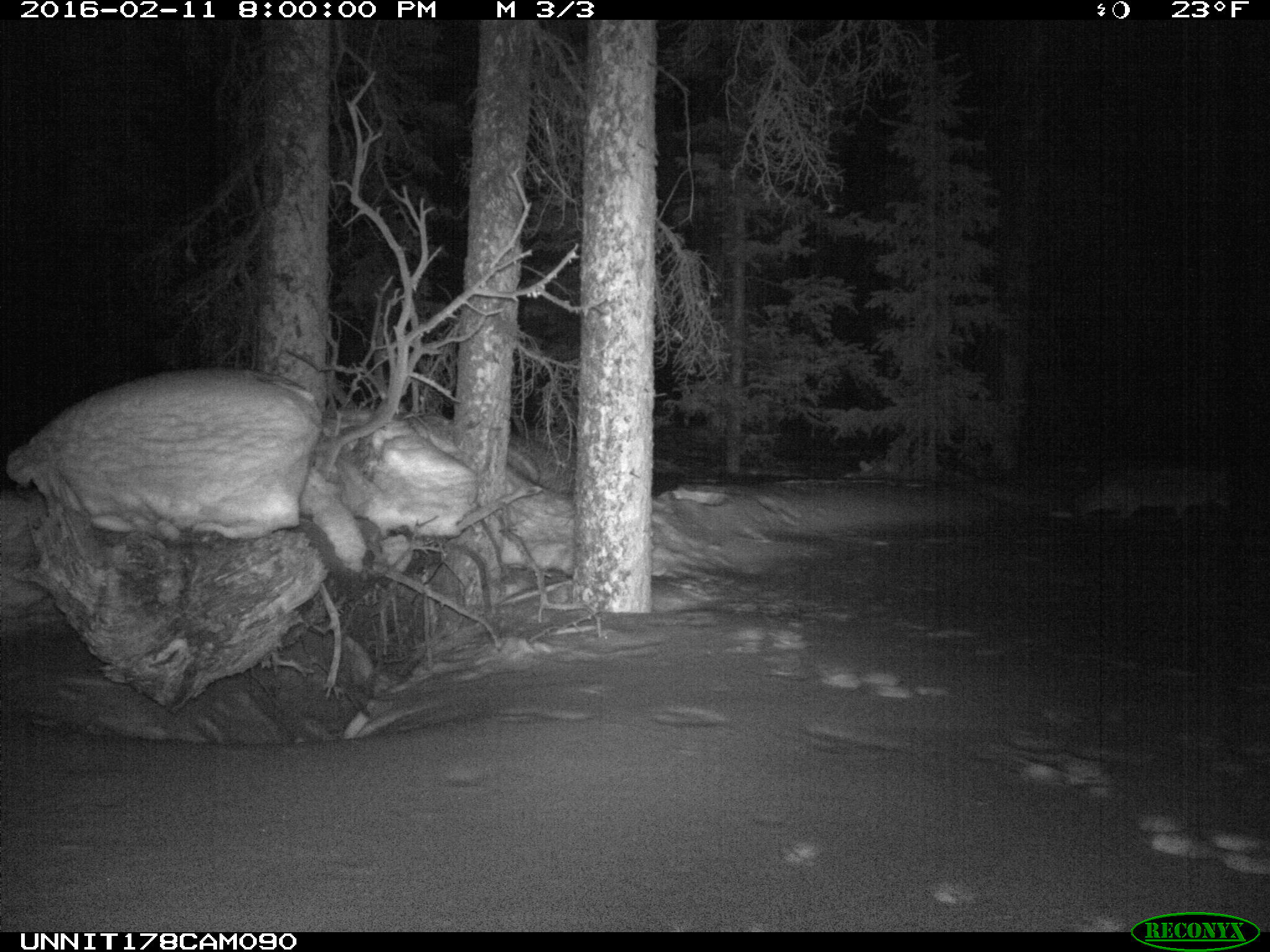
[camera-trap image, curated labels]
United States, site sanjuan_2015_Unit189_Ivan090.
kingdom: Animalia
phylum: Chordata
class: Mammalia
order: Carnivora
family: Canidae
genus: Canis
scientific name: Canis latrans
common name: coyote